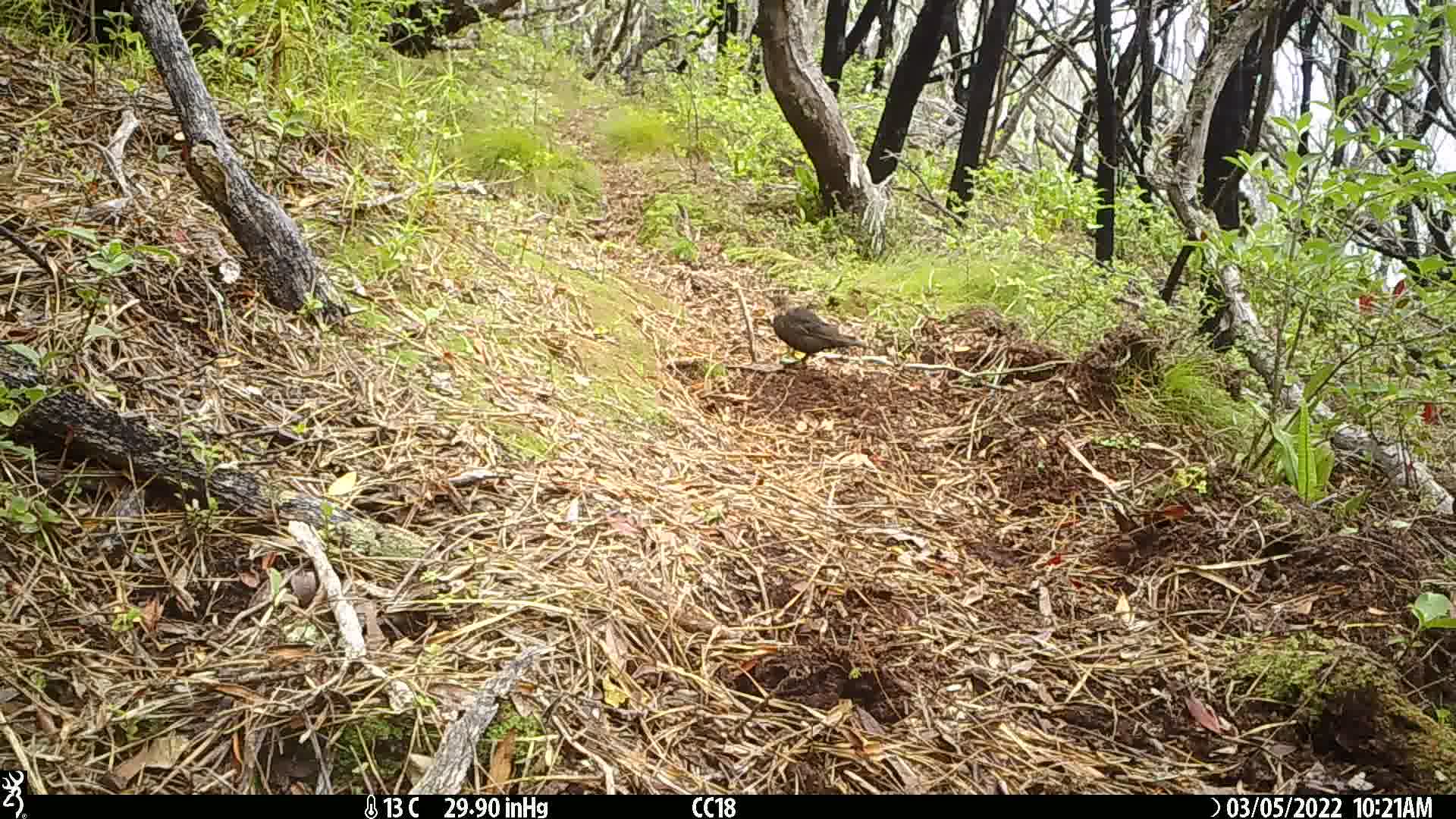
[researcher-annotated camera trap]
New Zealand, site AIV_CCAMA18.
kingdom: Animalia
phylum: Chordata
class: Aves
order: Passeriformes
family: Turdidae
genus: Turdus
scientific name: Turdus merula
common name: eurasian blackbird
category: blackbird